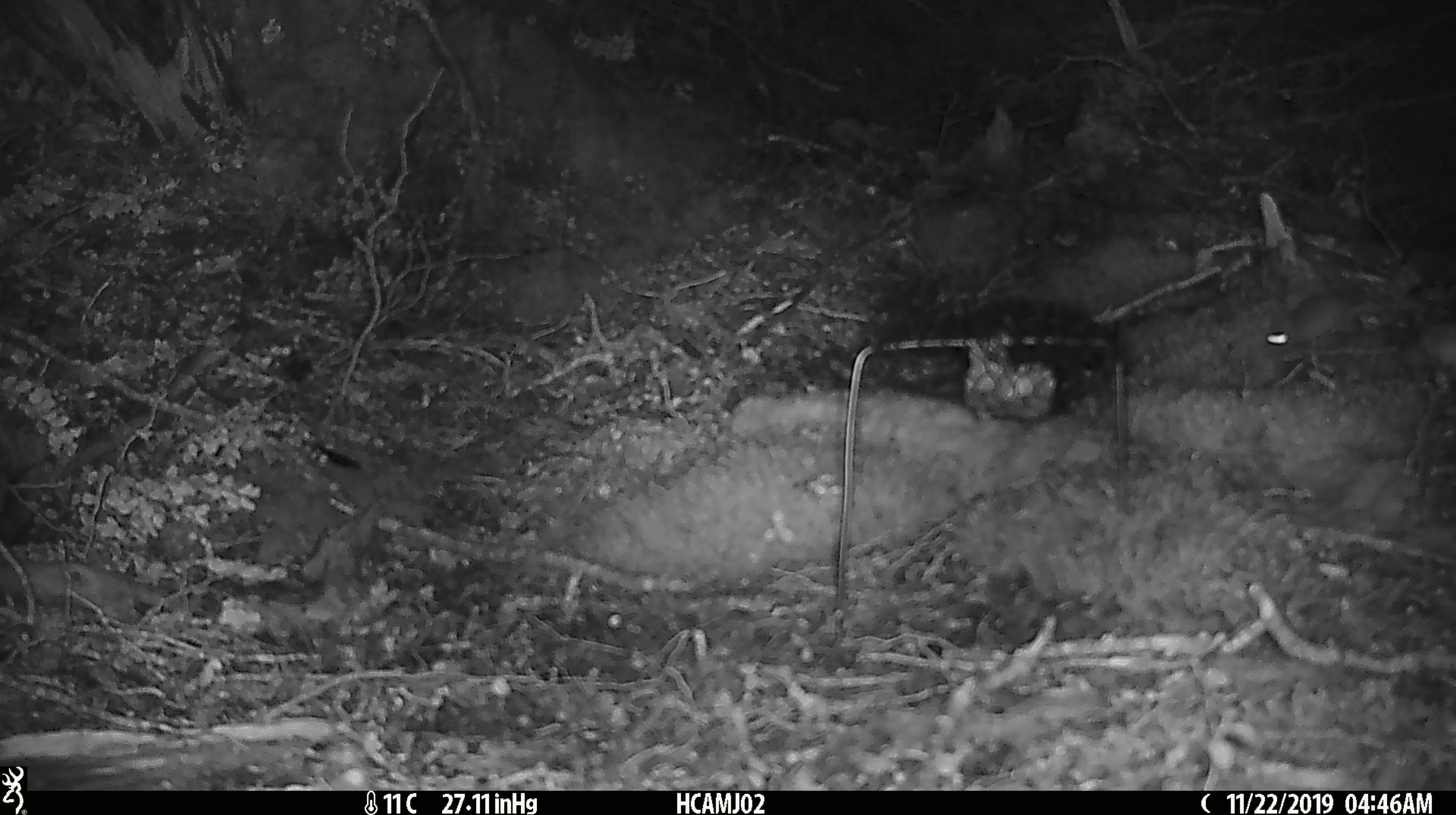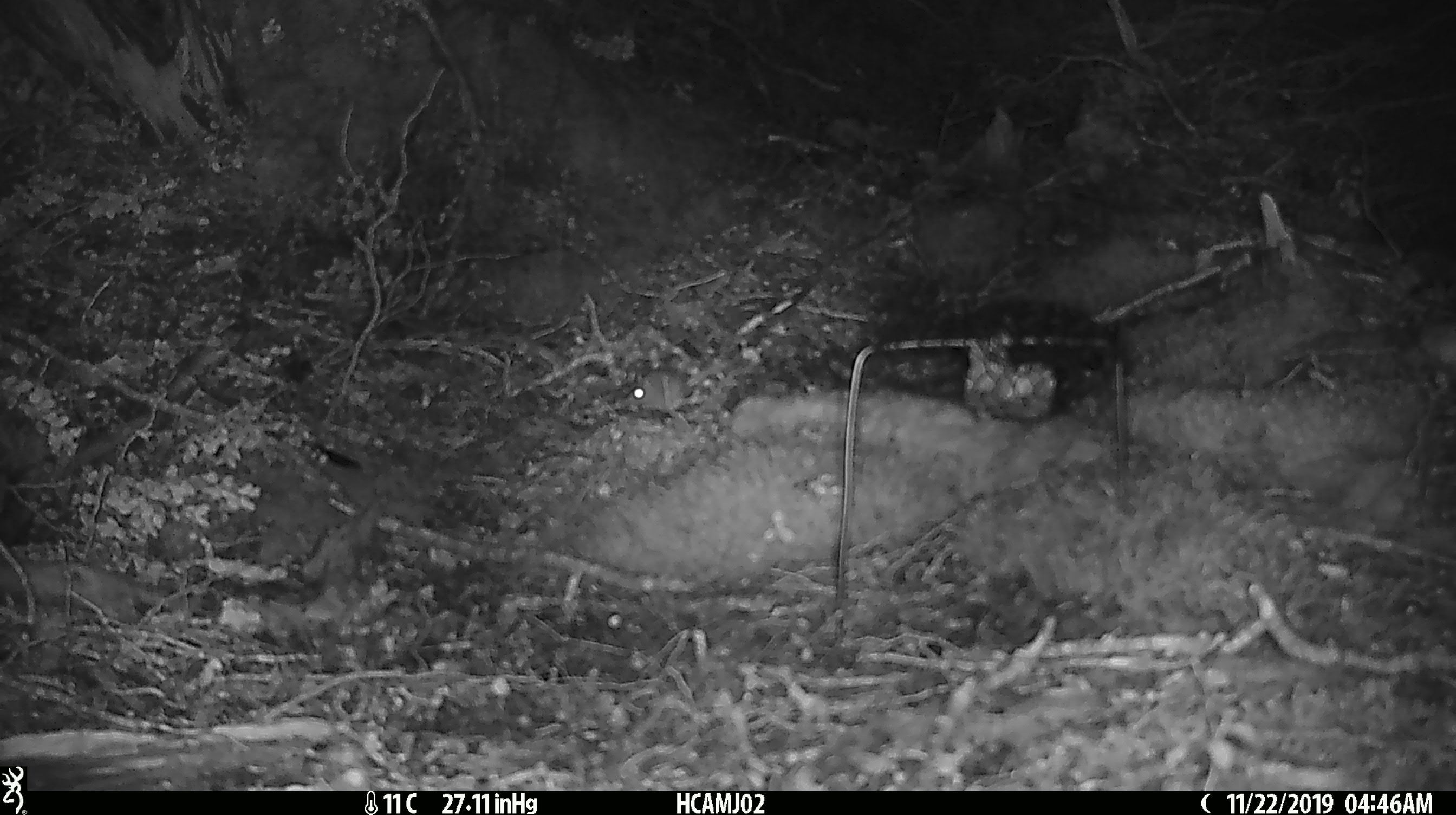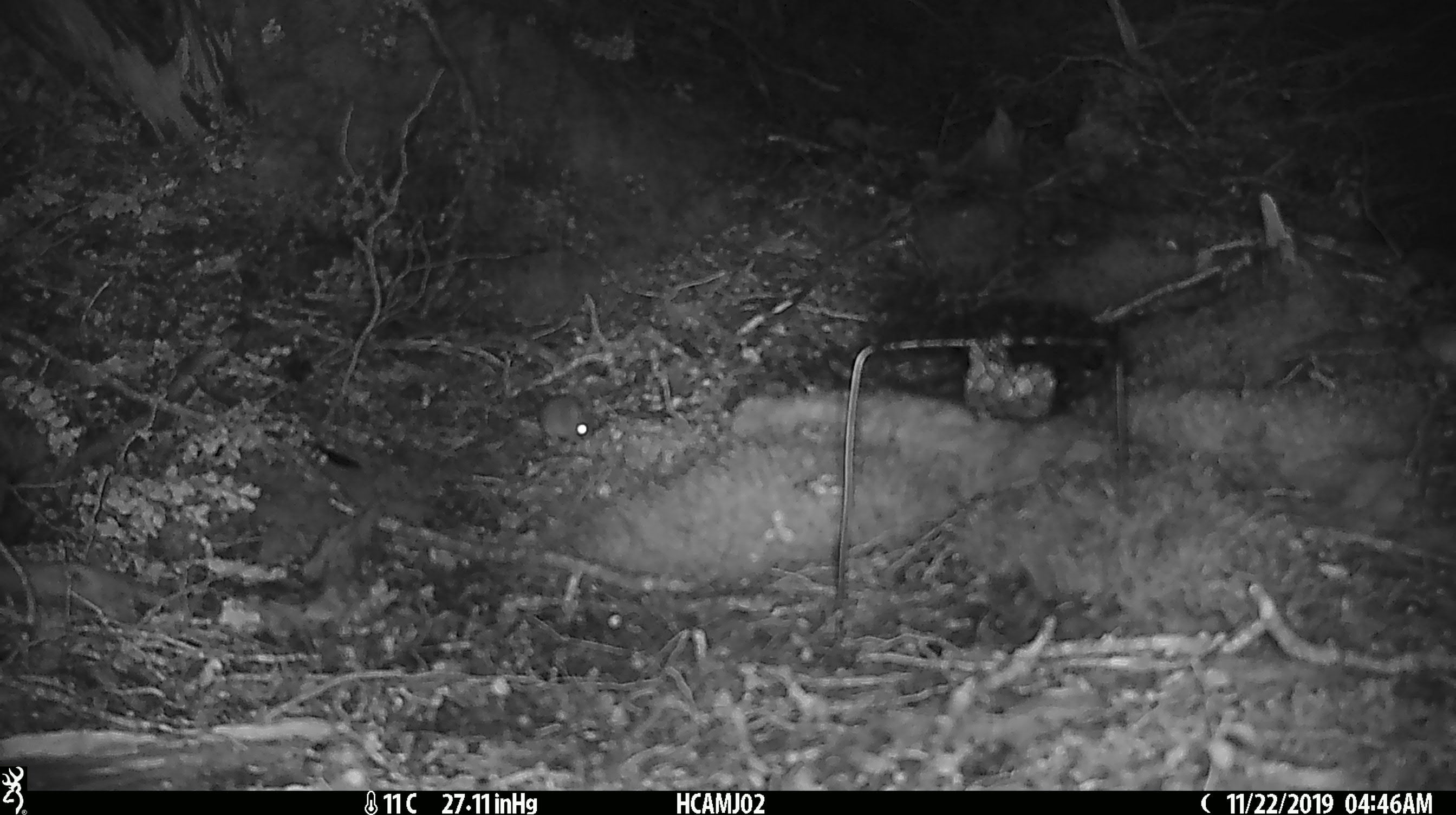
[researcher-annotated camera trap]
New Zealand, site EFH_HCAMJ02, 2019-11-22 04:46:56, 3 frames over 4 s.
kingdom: Animalia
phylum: Chordata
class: Mammalia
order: Rodentia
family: Muridae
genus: Mus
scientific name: Mus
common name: mouse